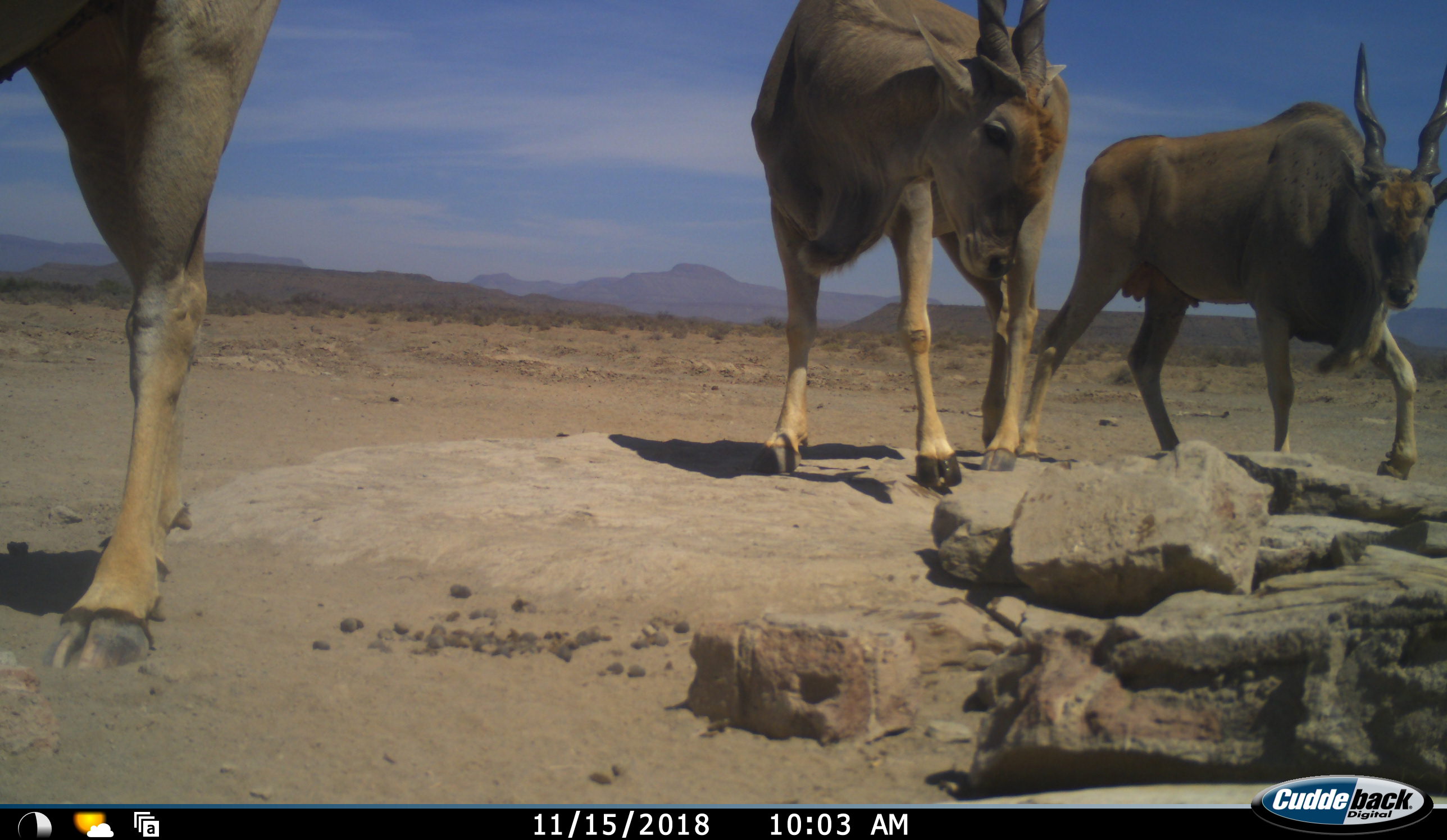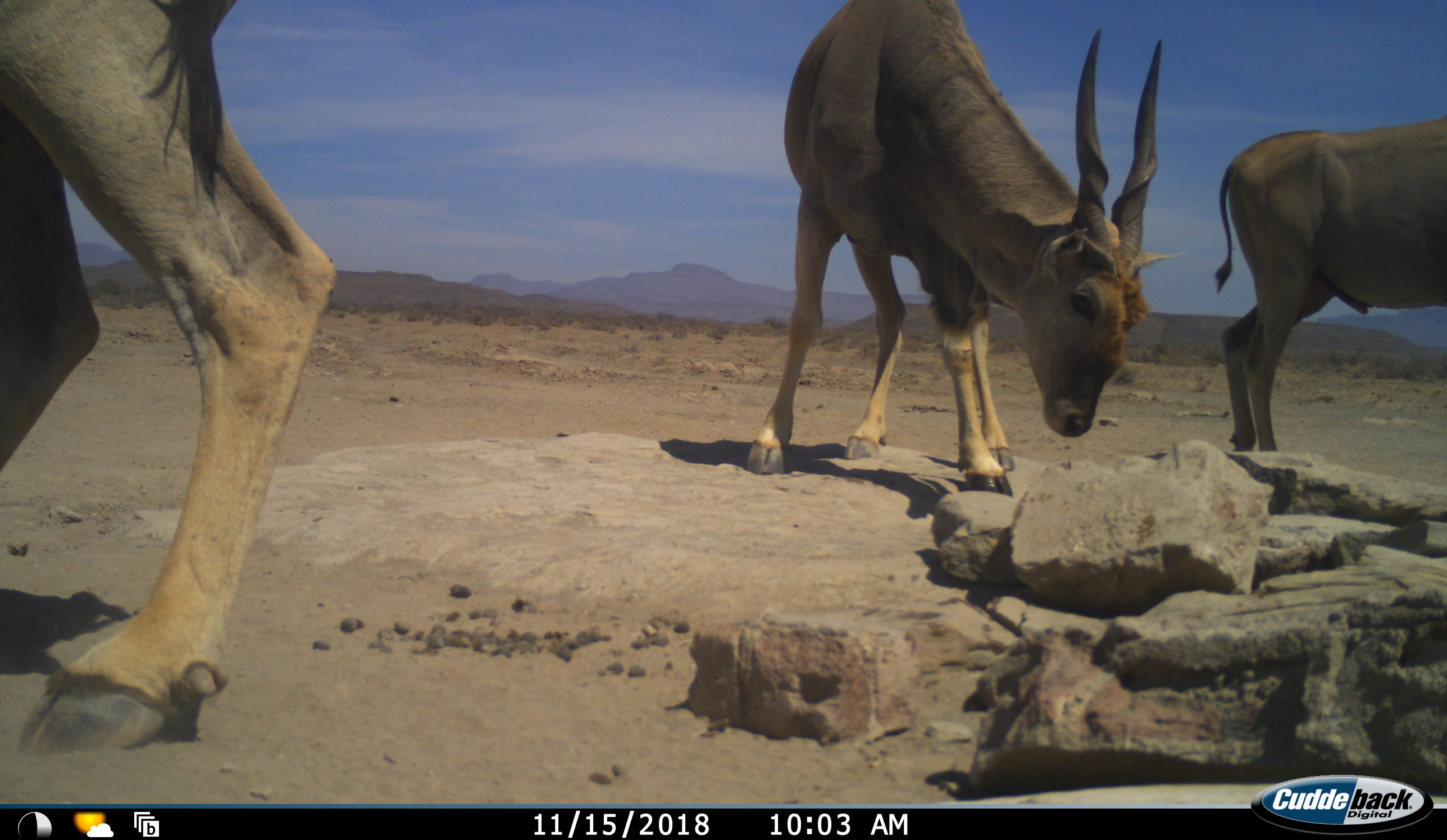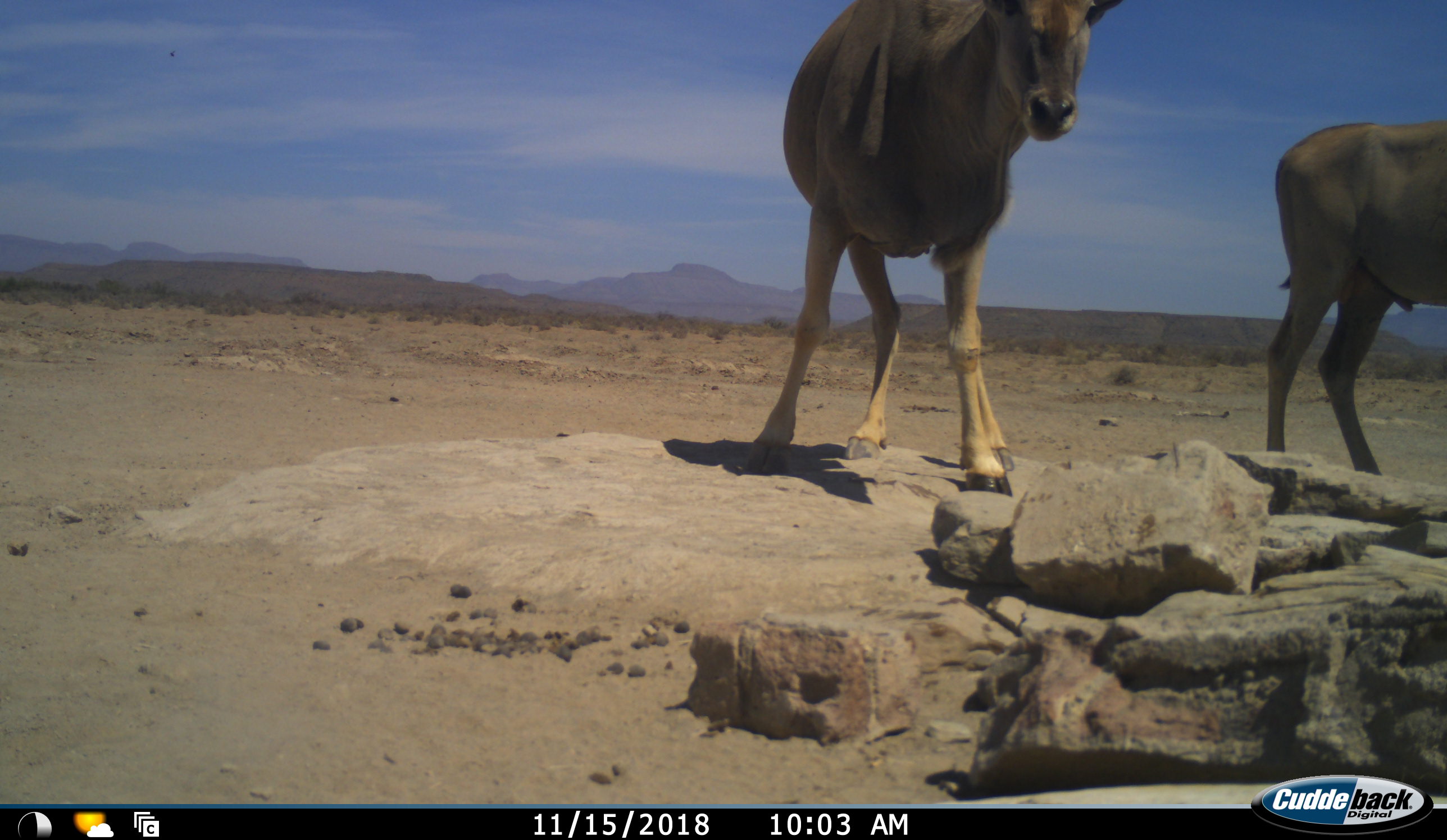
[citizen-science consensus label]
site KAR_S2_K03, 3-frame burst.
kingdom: Animalia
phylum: Chordata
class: Mammalia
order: Artiodactyla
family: Bovidae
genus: Tragelaphus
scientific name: Tragelaphus oryx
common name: eland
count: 3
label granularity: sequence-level